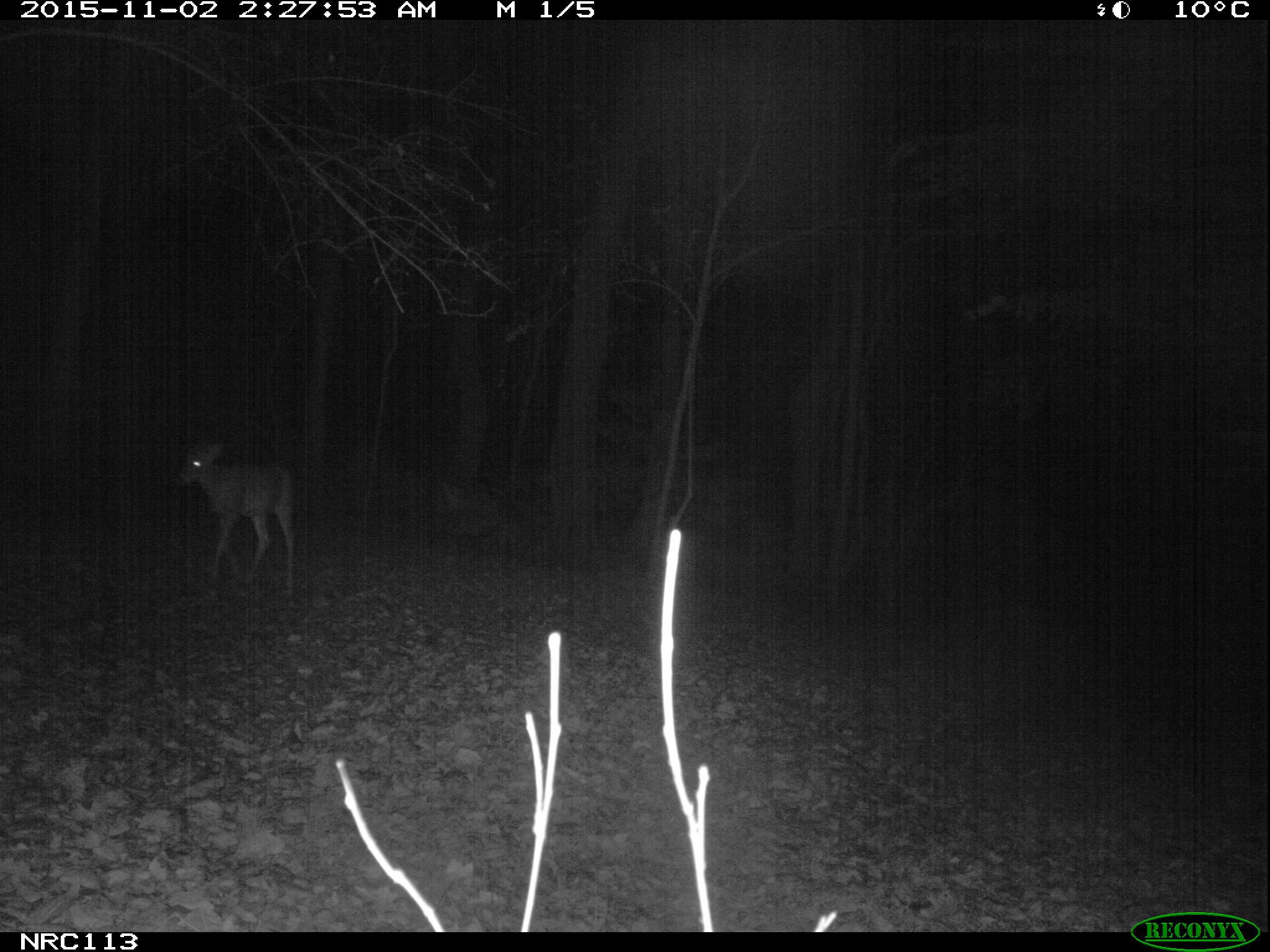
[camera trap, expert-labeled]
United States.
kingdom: Animalia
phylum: Chordata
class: Mammalia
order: Artiodactyla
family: Cervidae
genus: Odocoileus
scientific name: Odocoileus virginianus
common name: white-tailed deer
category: White Tailed Deer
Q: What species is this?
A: White Tailed Deer (white-tailed deer) (Odocoileus virginianus).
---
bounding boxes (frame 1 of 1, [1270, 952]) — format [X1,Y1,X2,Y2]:
White Tailed Deer: [164,427,308,596]